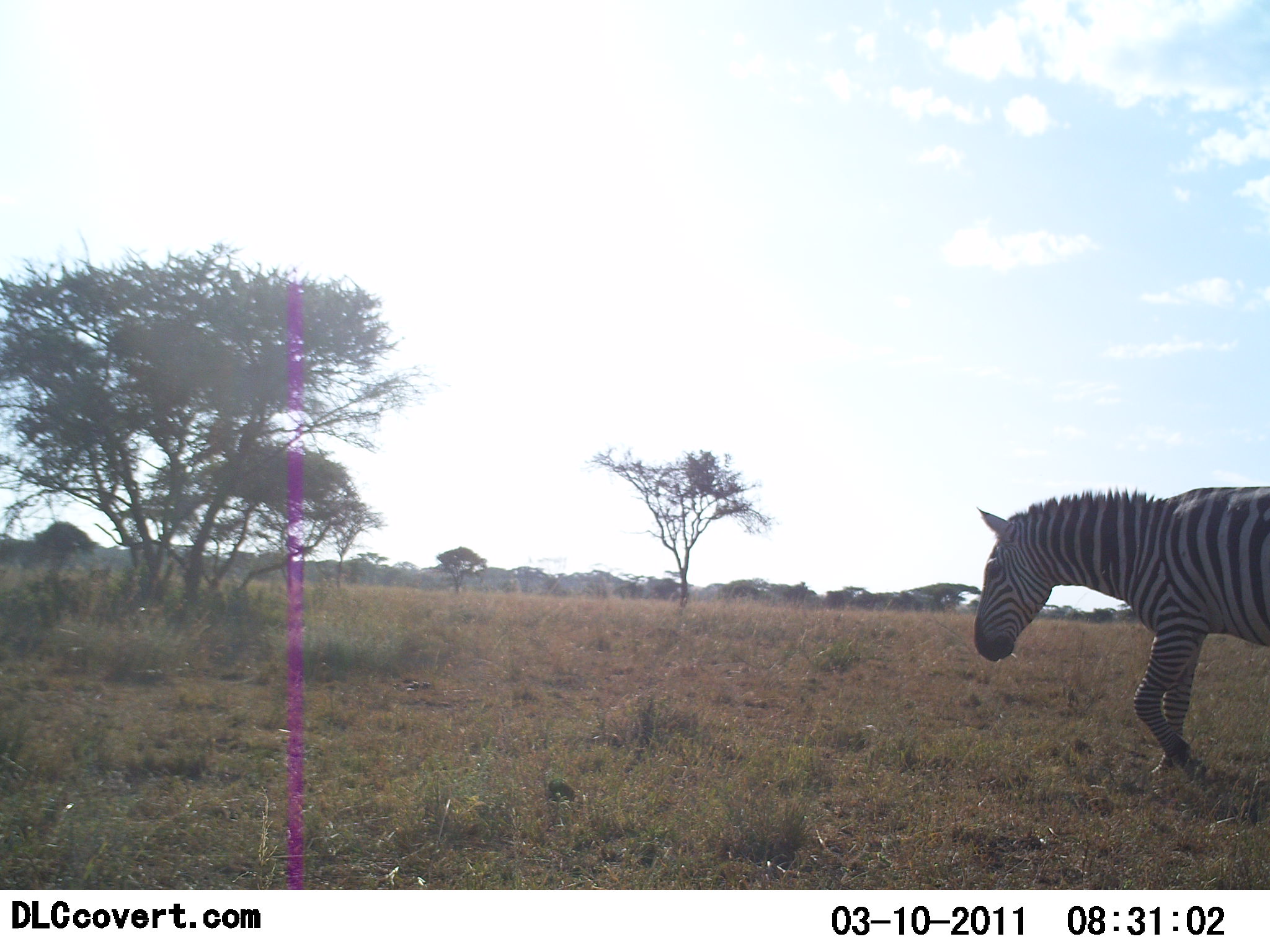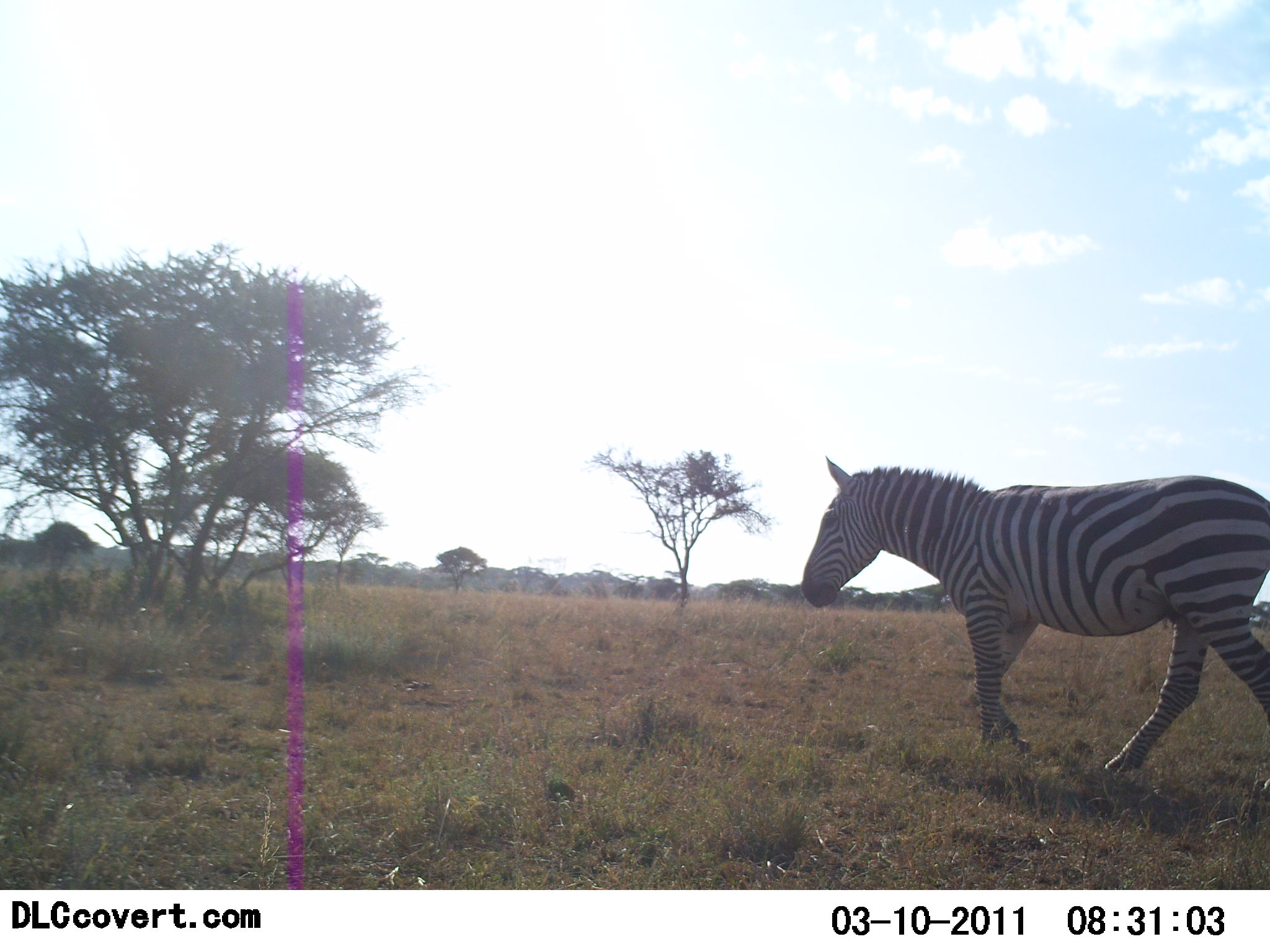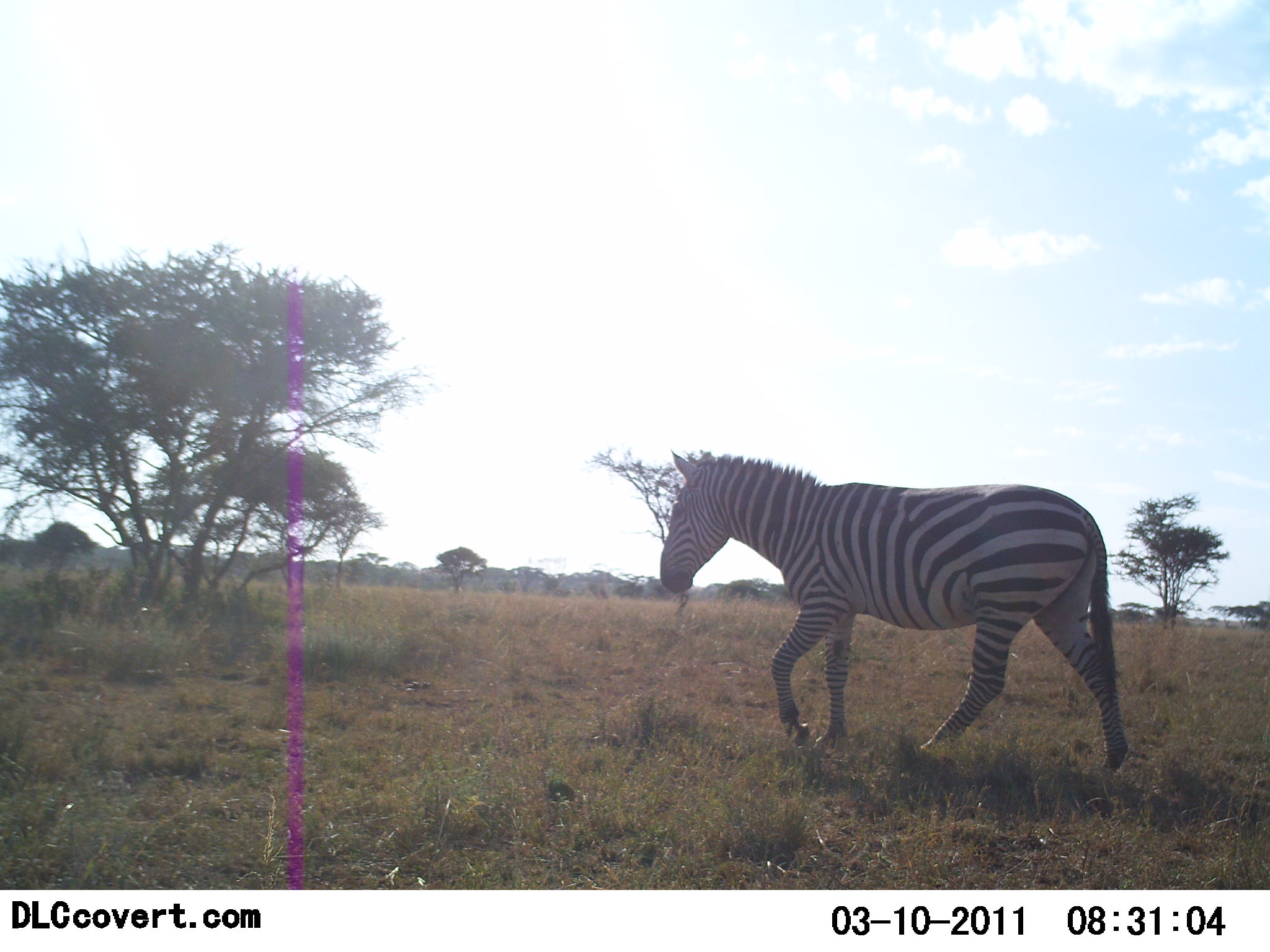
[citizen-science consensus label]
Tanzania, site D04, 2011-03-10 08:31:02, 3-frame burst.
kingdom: Animalia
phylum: Chordata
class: Mammalia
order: Perissodactyla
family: Equidae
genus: Equus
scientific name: Equus quagga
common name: plains zebra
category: zebra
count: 1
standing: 10%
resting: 0%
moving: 100%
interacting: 0%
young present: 0%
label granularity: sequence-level